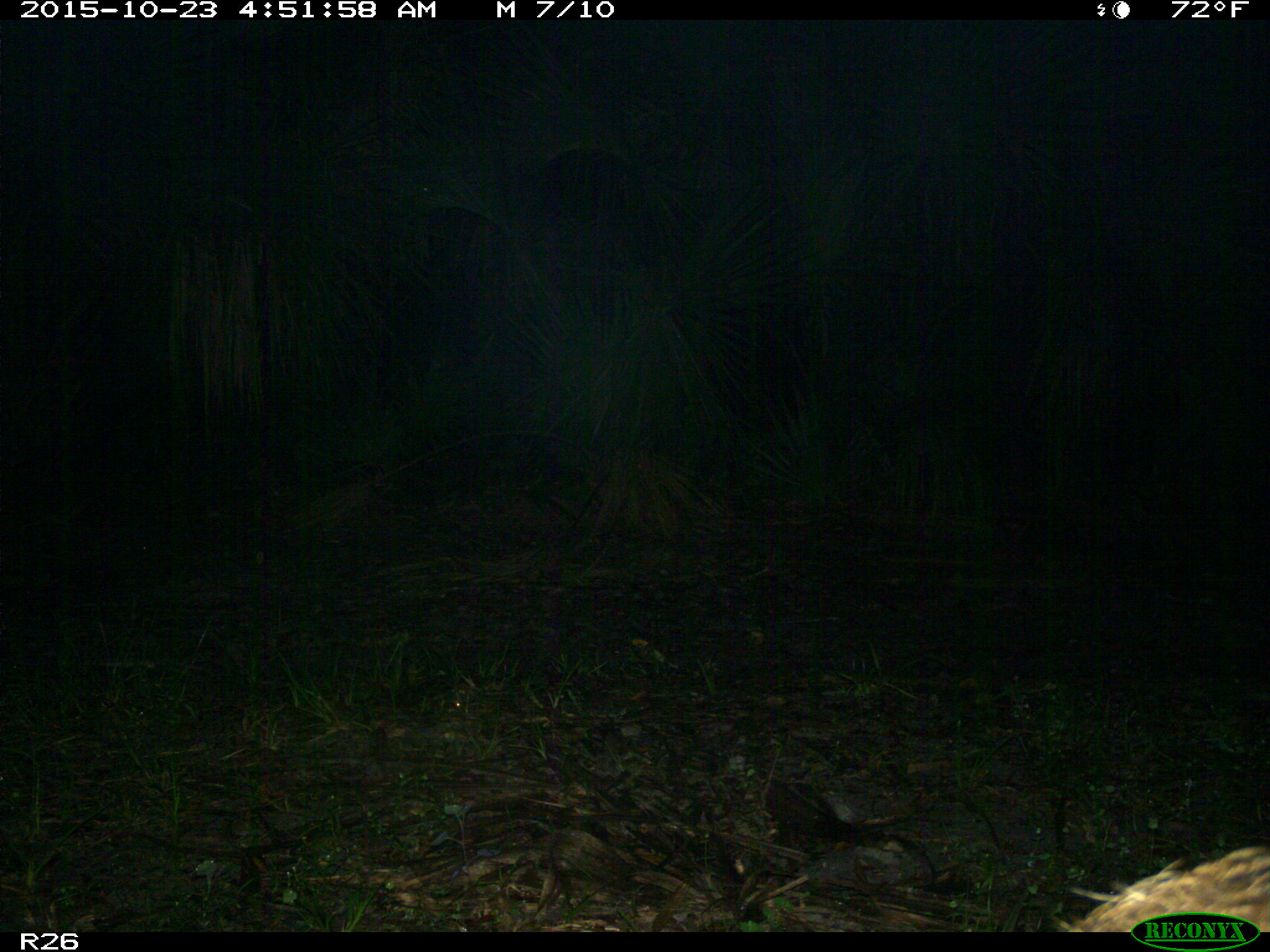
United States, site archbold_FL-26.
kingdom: Animalia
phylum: Chordata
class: Mammalia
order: Artiodactyla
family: Suidae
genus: Sus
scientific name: Sus scrofa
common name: wild boar